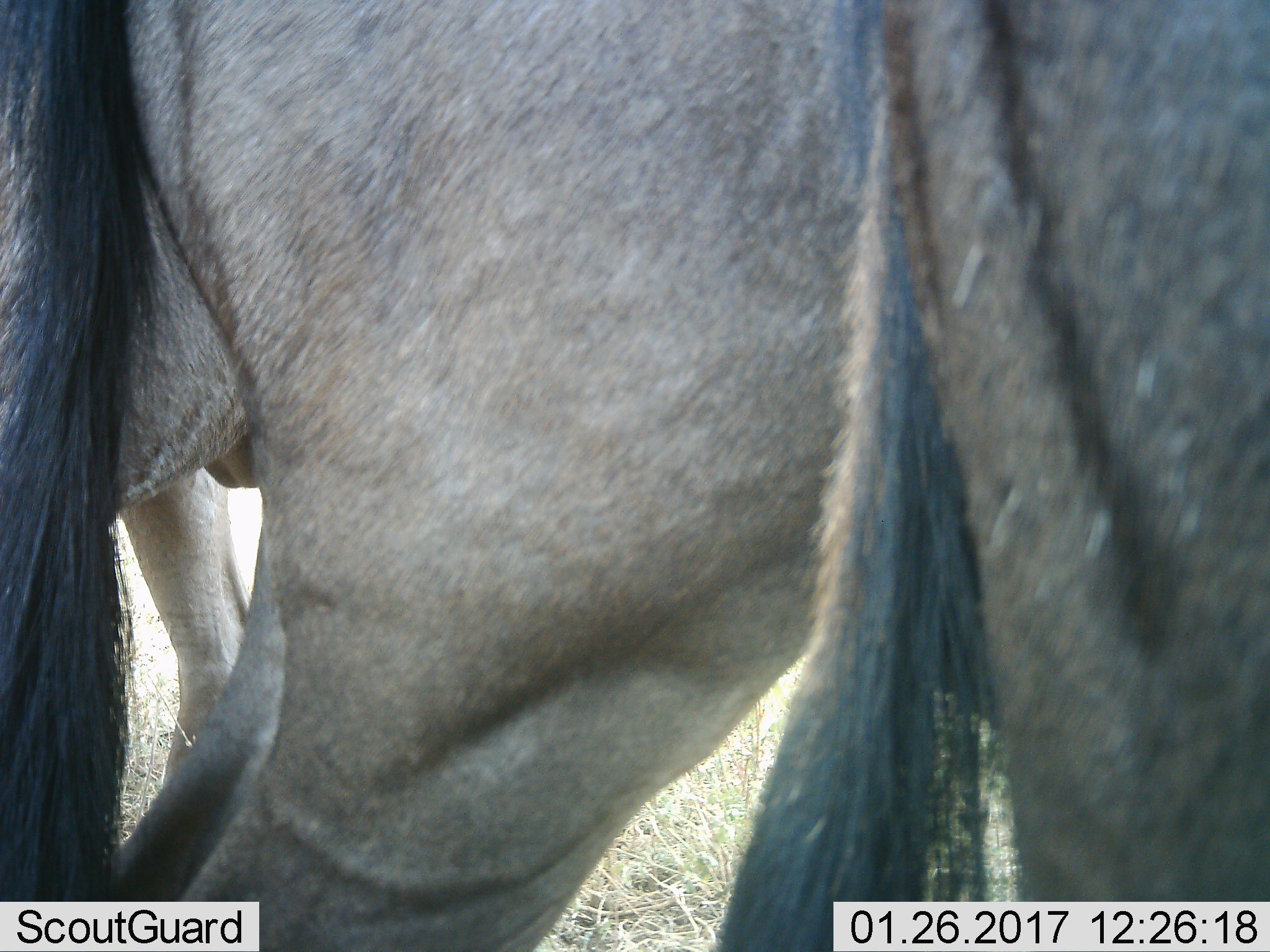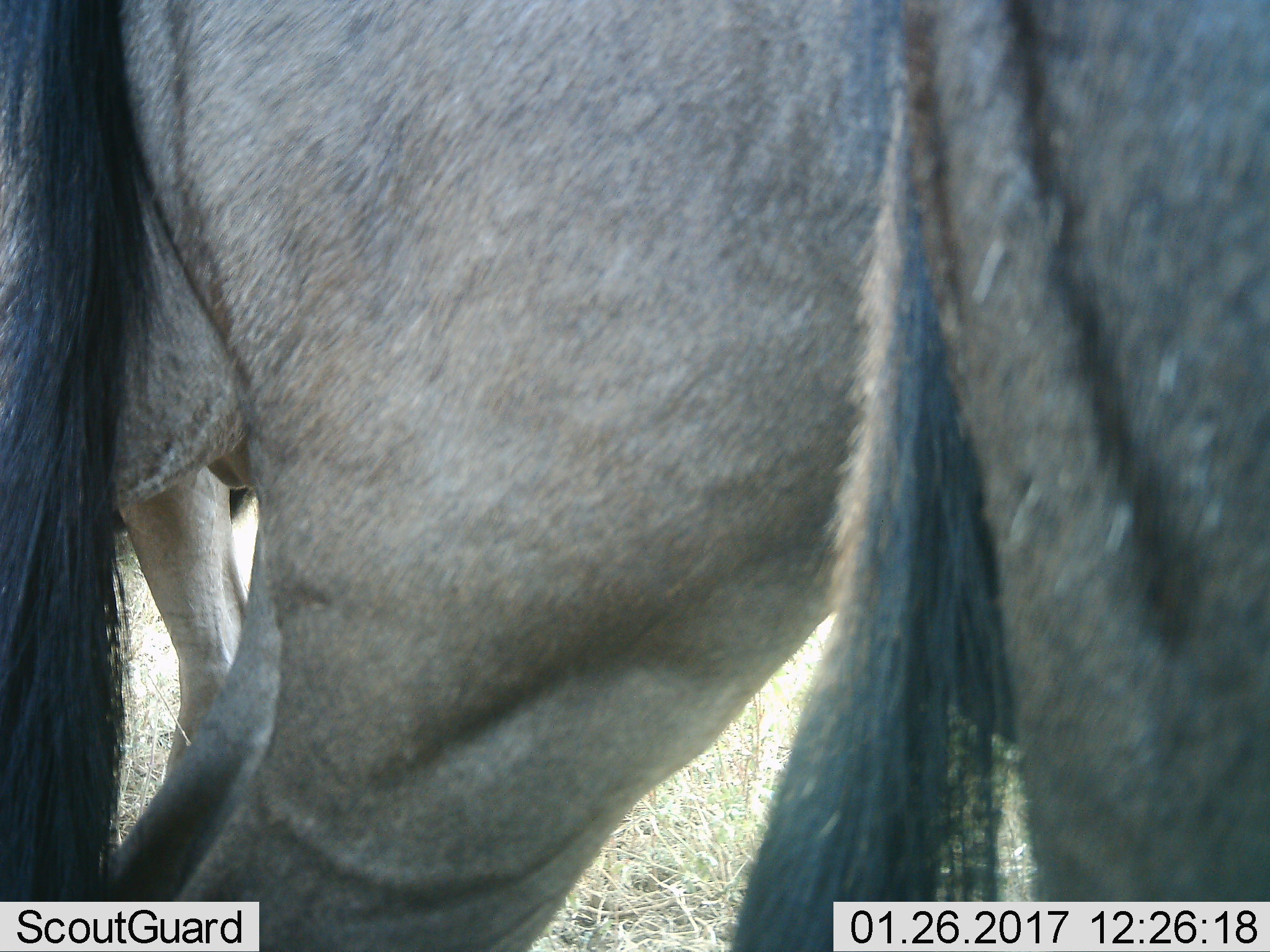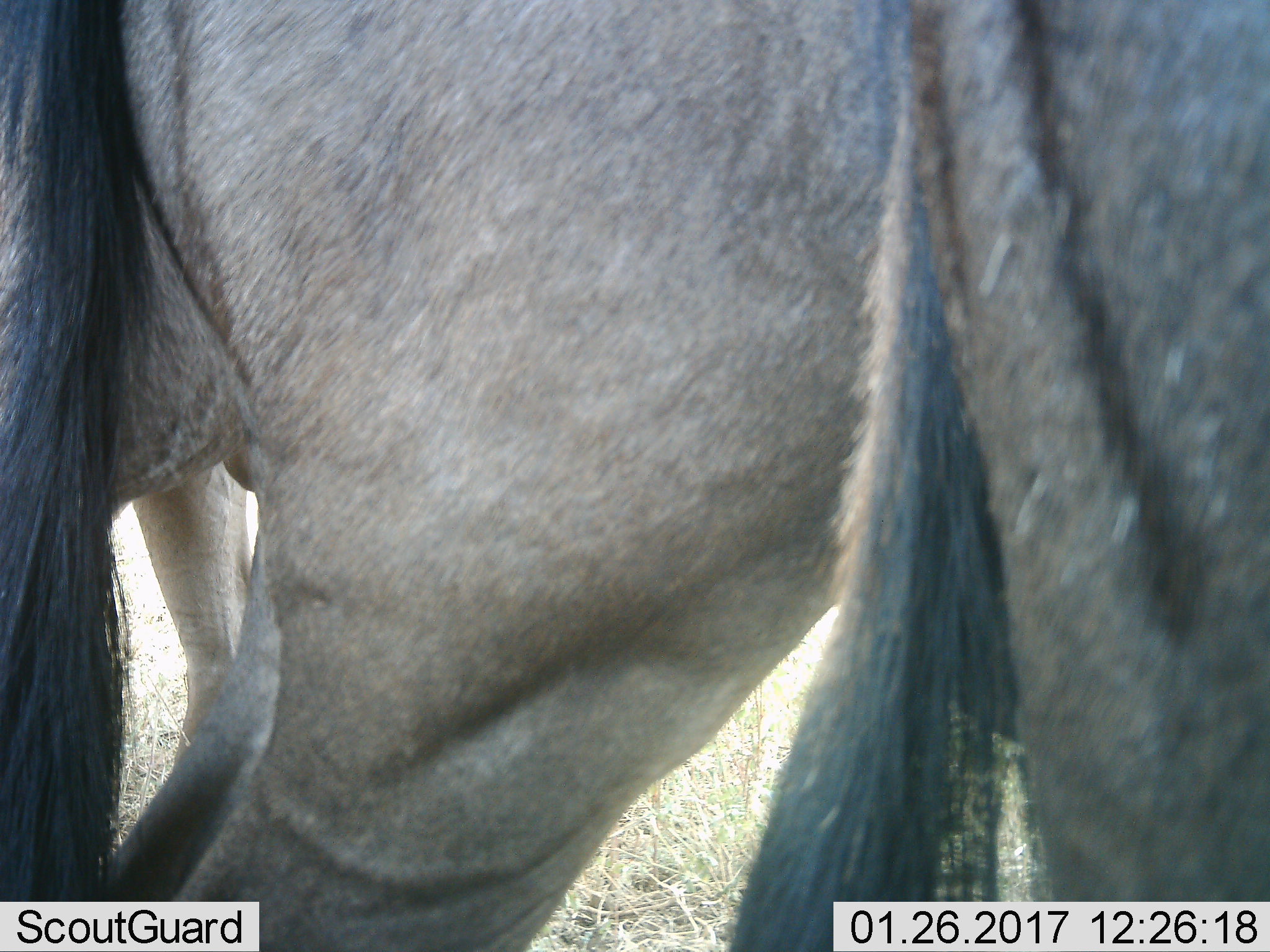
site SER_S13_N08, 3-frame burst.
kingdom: Animalia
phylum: Chordata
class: Mammalia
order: Artiodactyla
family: Bovidae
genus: Connochaetes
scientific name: Connochaetes taurinus taurinus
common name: blue wildebeest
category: wildebeestblue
Wildebeestblue (blue wildebeest) (Connochaetes taurinus taurinus), count 3. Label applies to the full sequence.